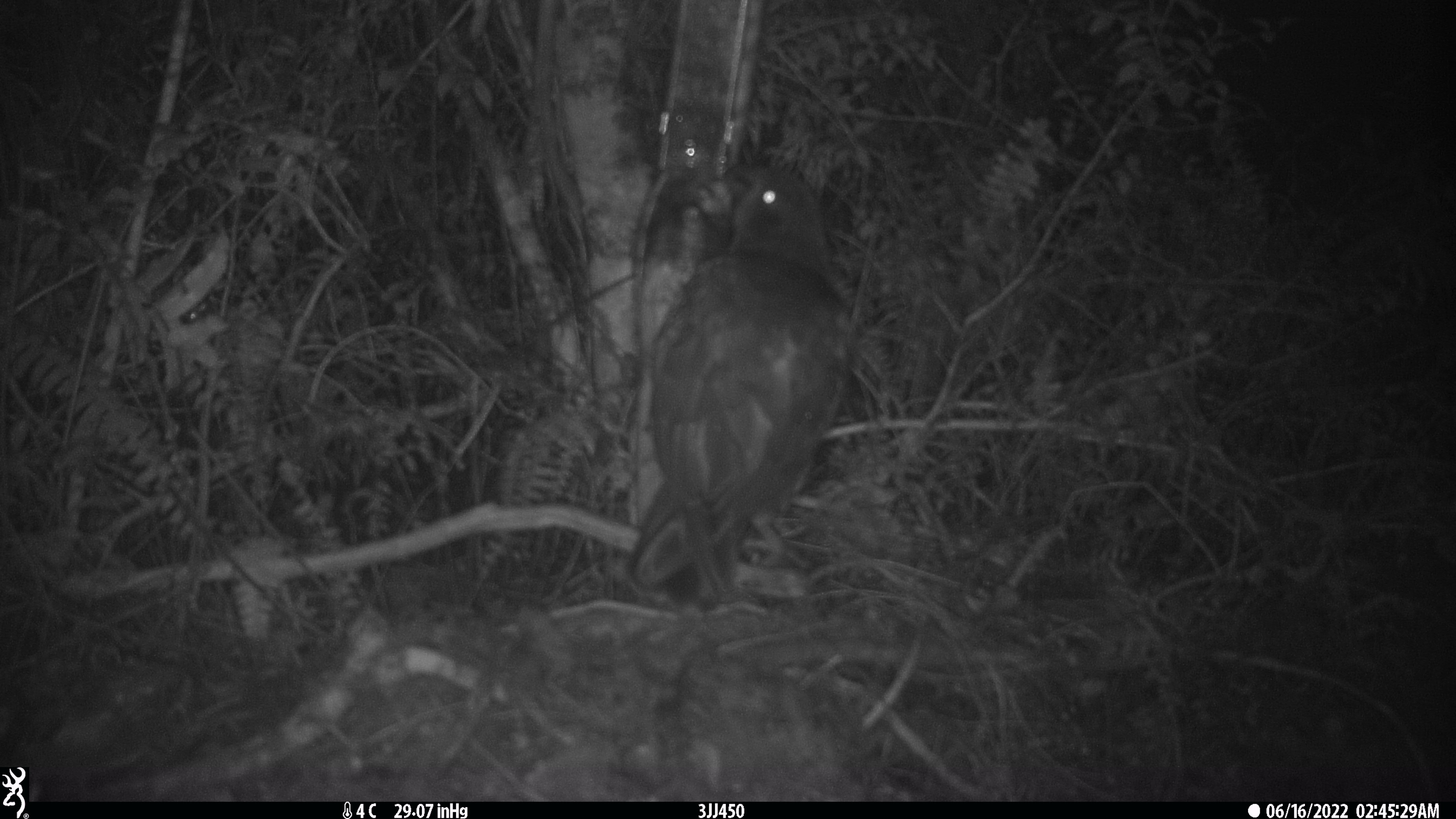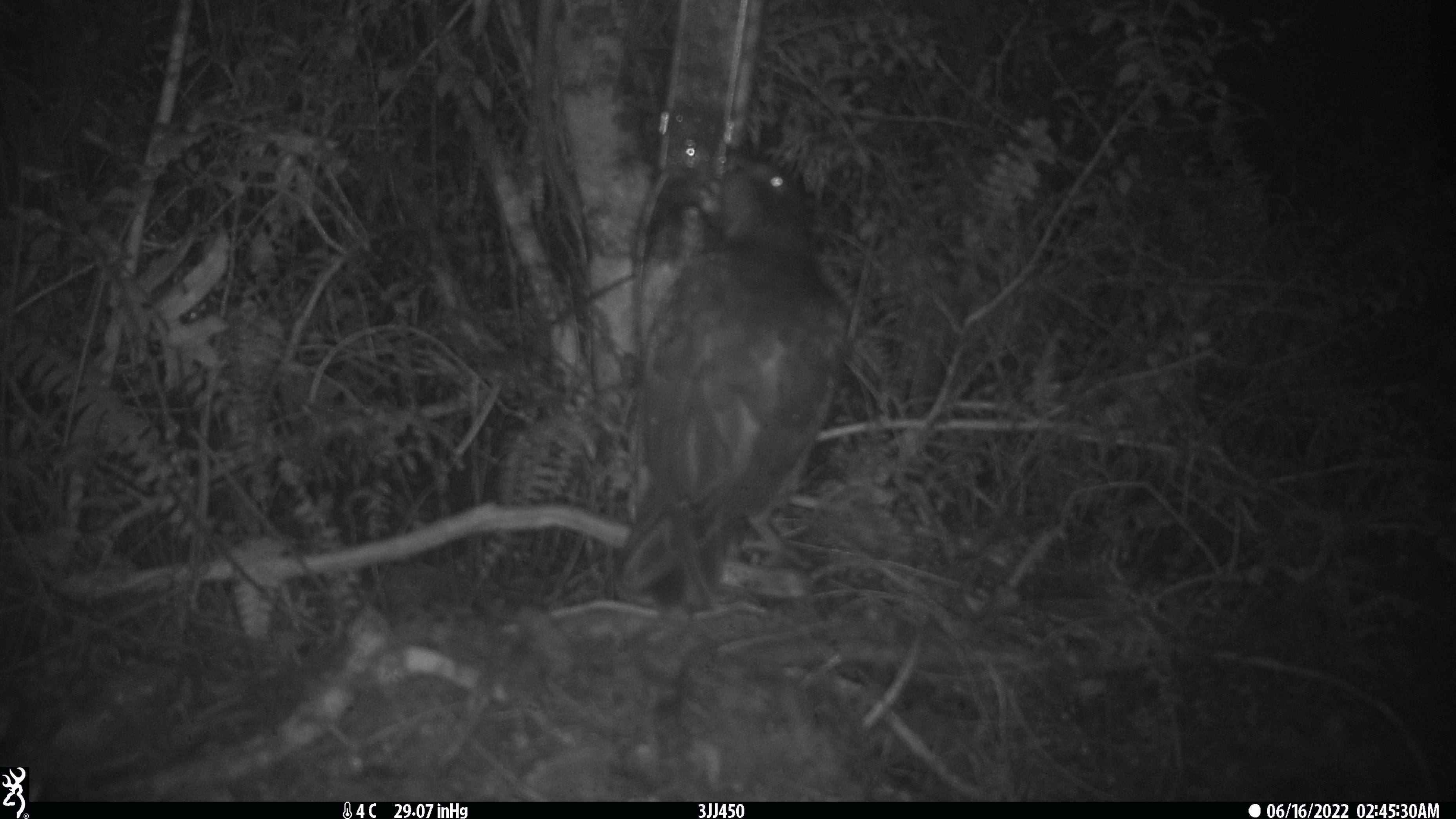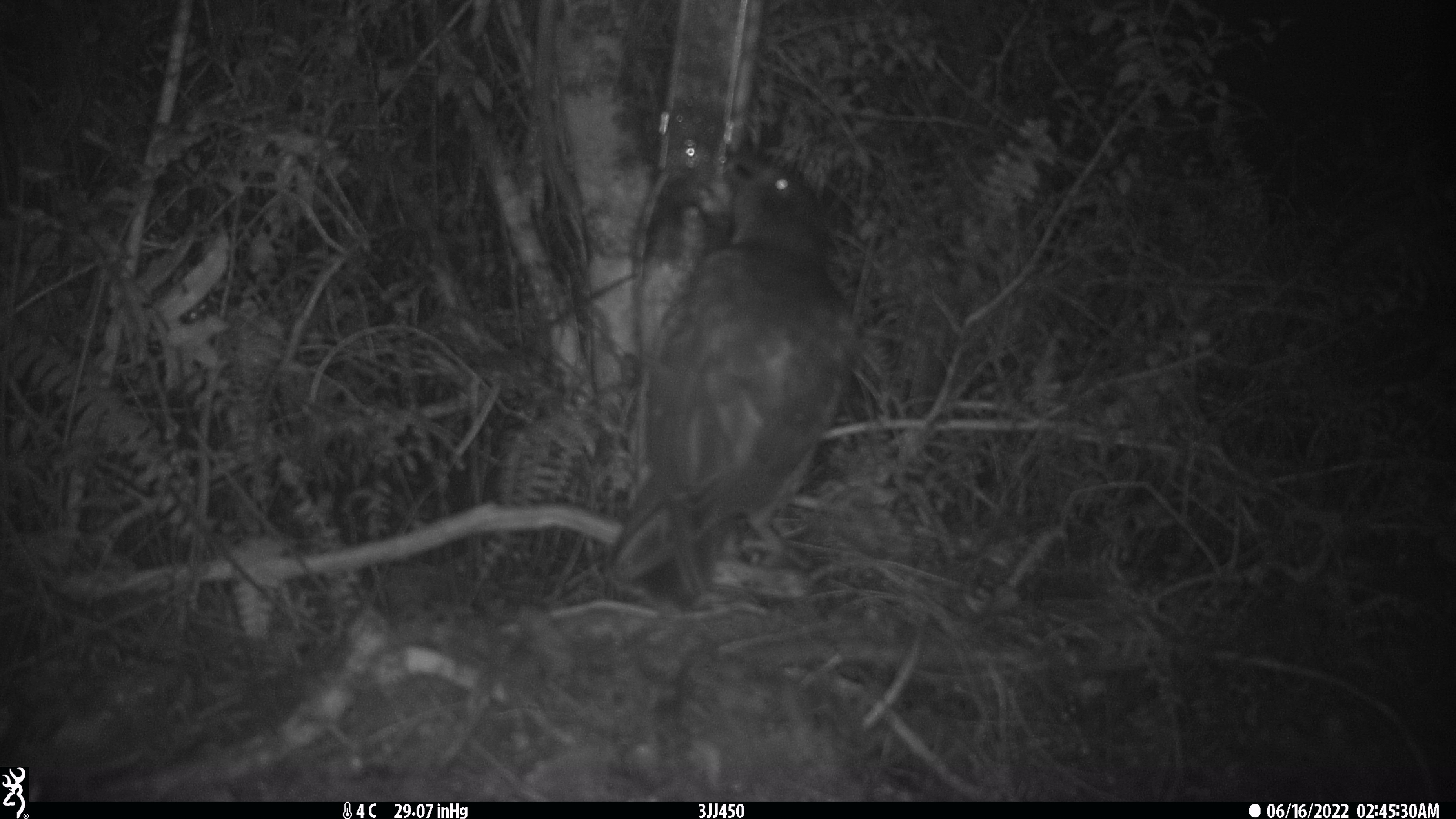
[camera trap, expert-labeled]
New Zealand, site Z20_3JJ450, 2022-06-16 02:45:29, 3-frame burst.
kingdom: Animalia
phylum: Chordata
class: Aves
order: Psittaciformes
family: Strigopidae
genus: Nestor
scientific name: Nestor notabilis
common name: kea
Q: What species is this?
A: Kea (Nestor notabilis).